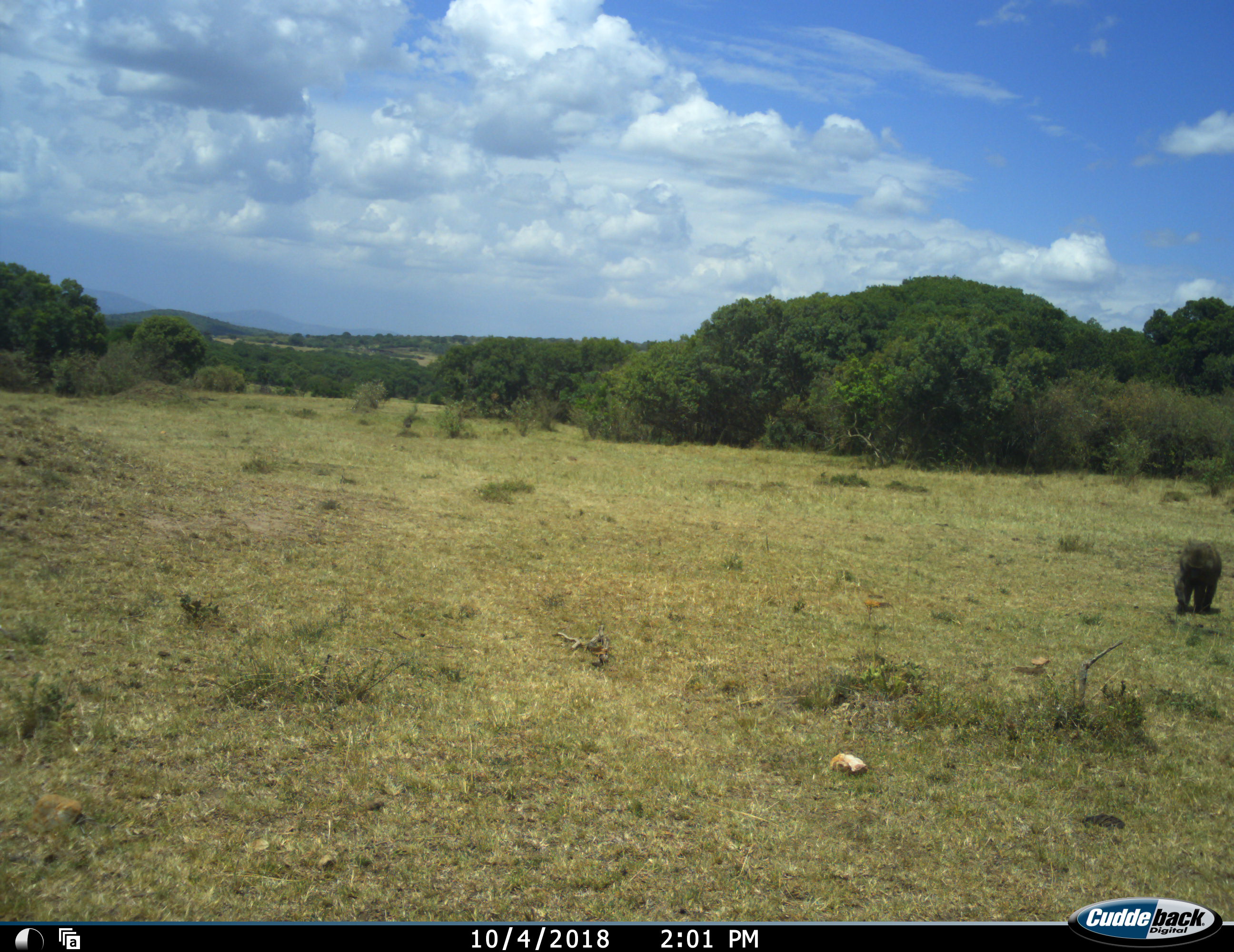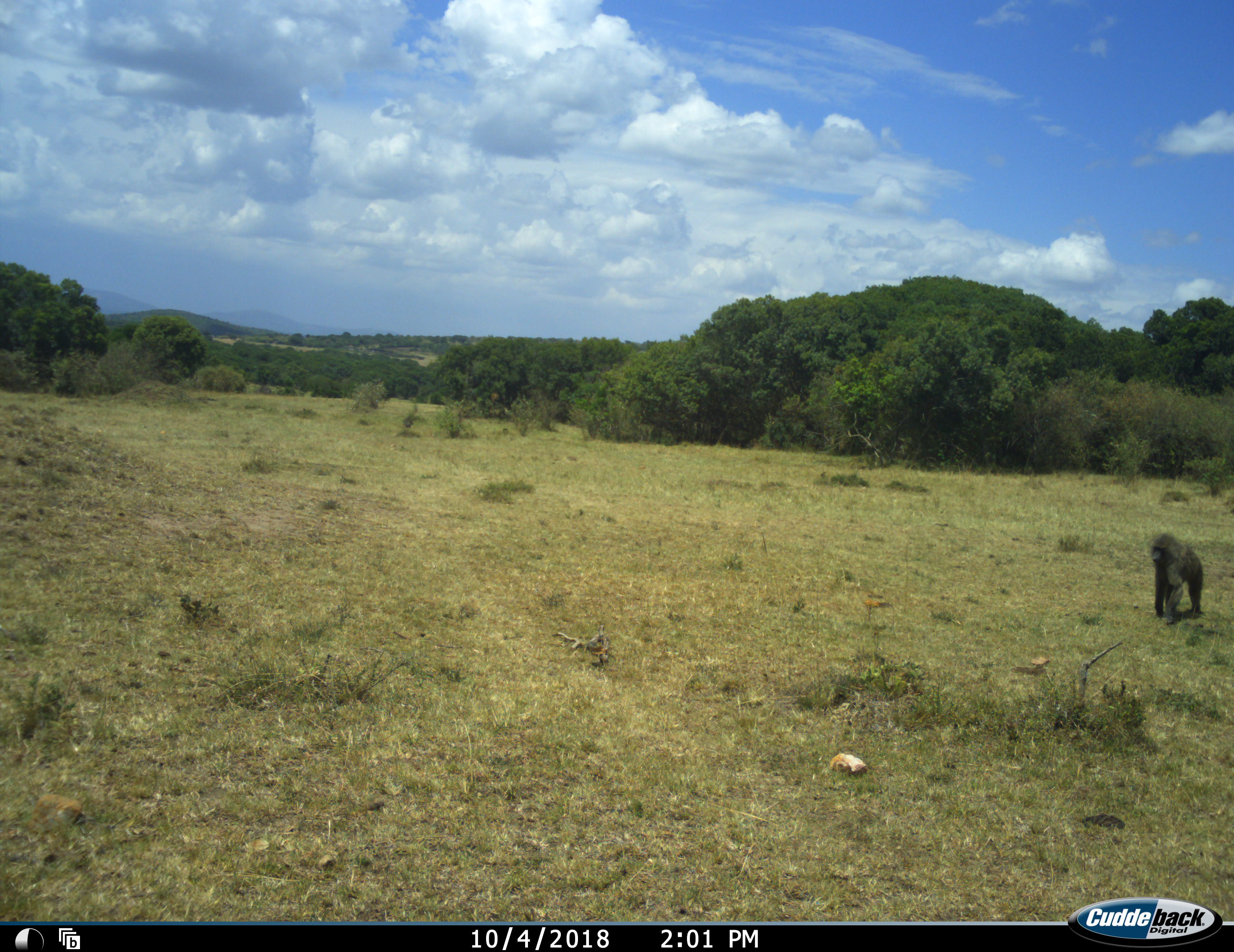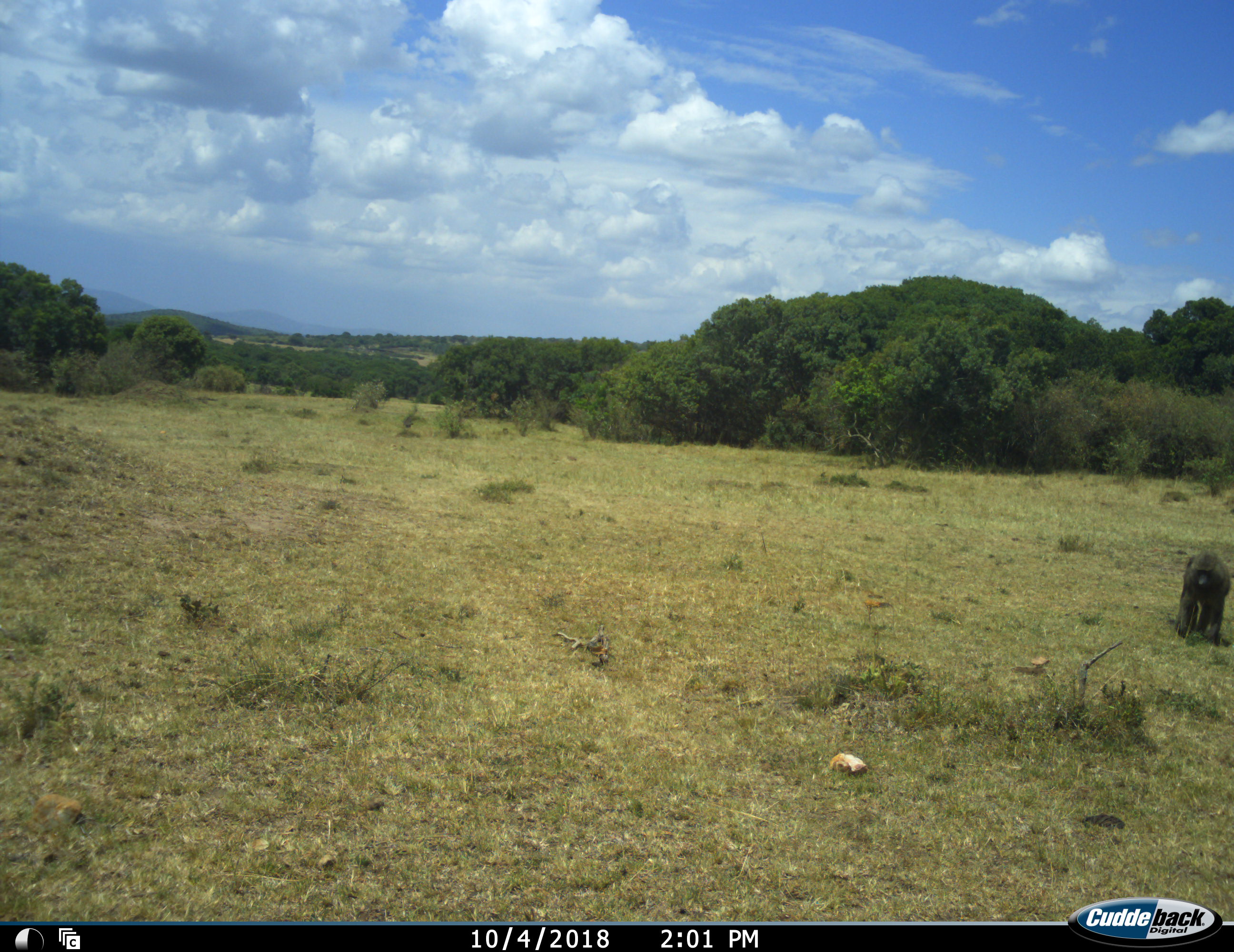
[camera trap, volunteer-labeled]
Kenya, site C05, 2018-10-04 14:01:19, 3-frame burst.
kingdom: Animalia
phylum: Chordata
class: Mammalia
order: Primates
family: Cercopithecidae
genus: Papio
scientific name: Papio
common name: baboon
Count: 1.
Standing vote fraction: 0%.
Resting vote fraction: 0%.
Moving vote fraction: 100%.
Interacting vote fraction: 0%.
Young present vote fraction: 0%.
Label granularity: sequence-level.